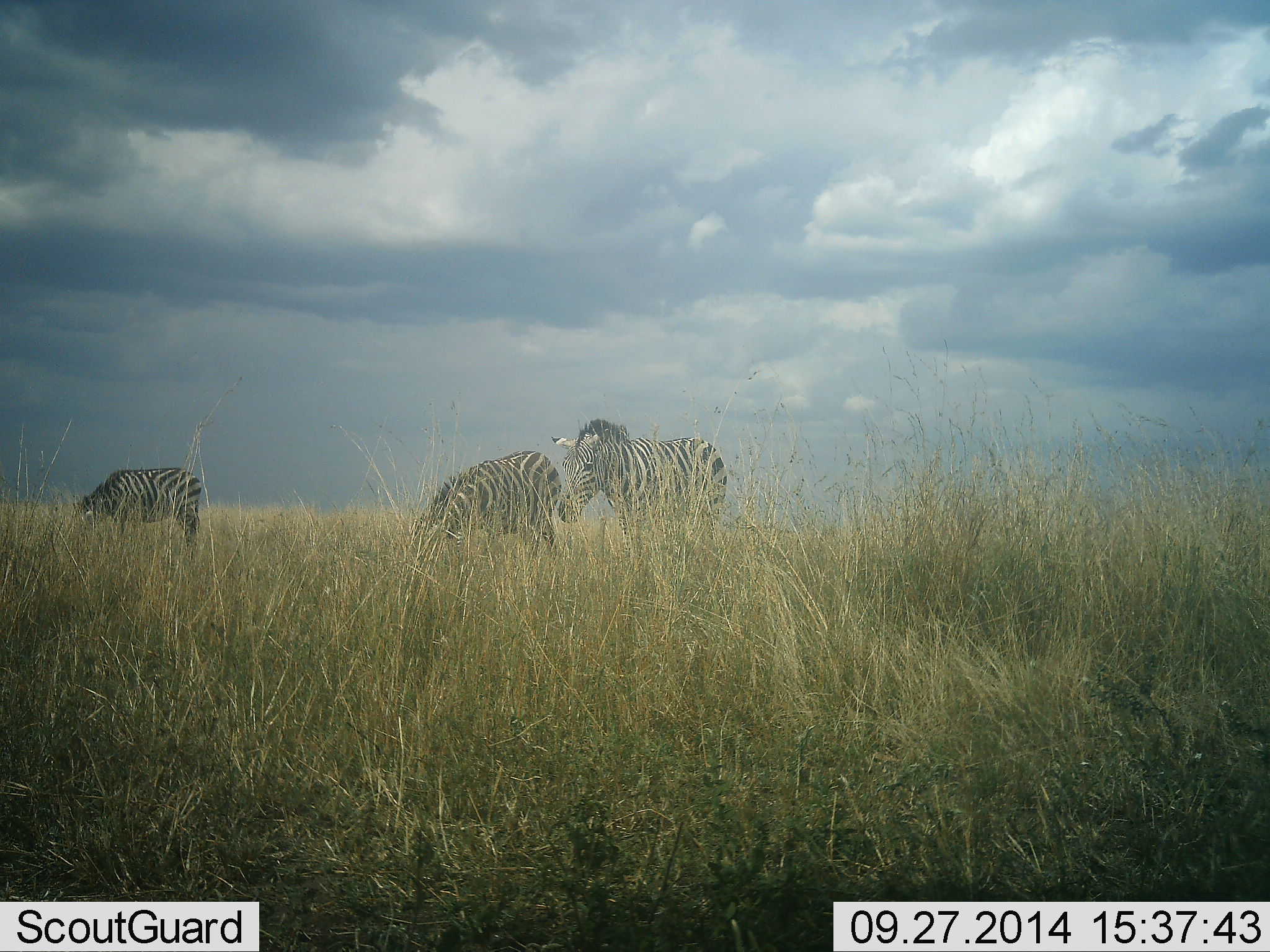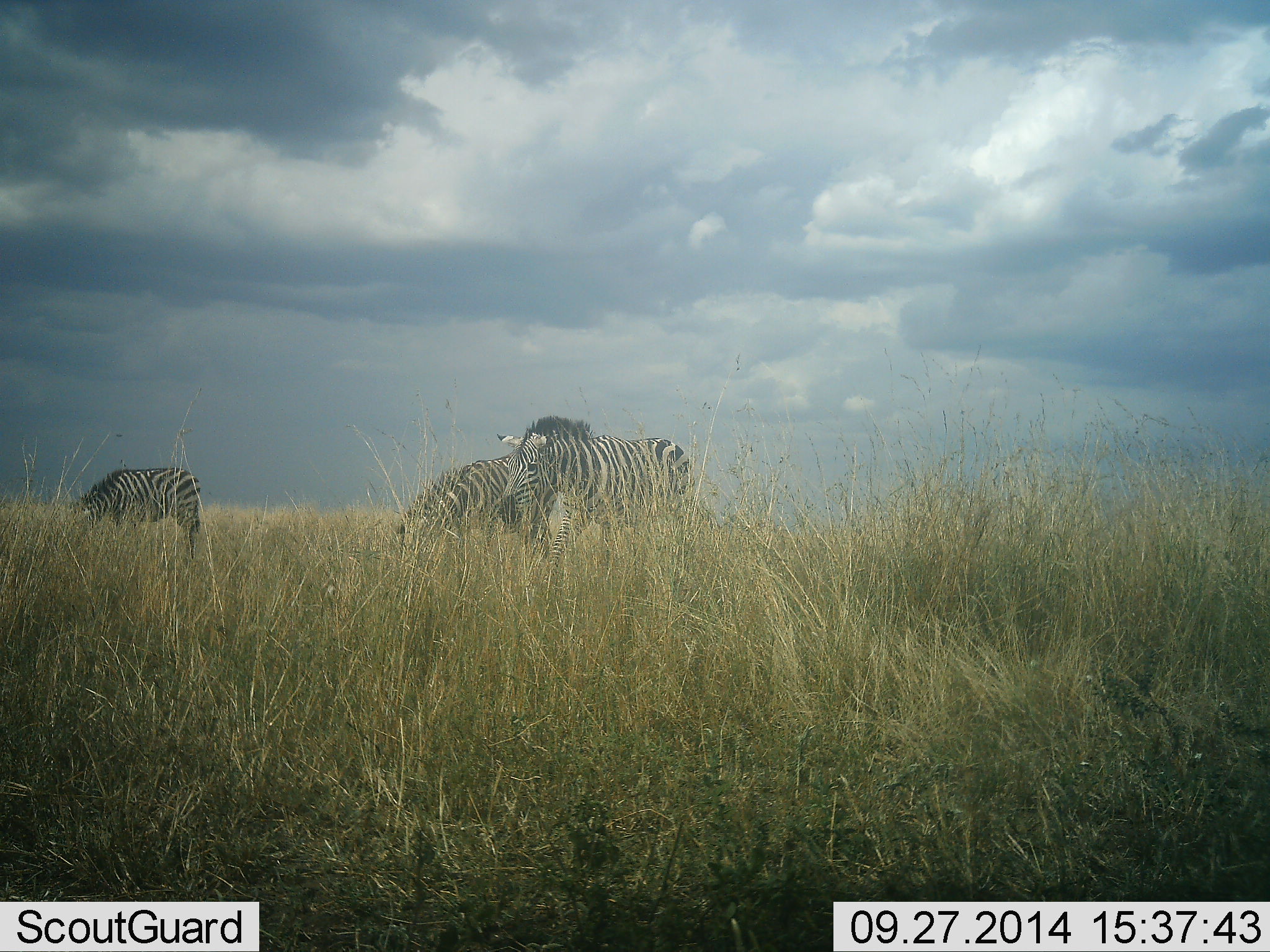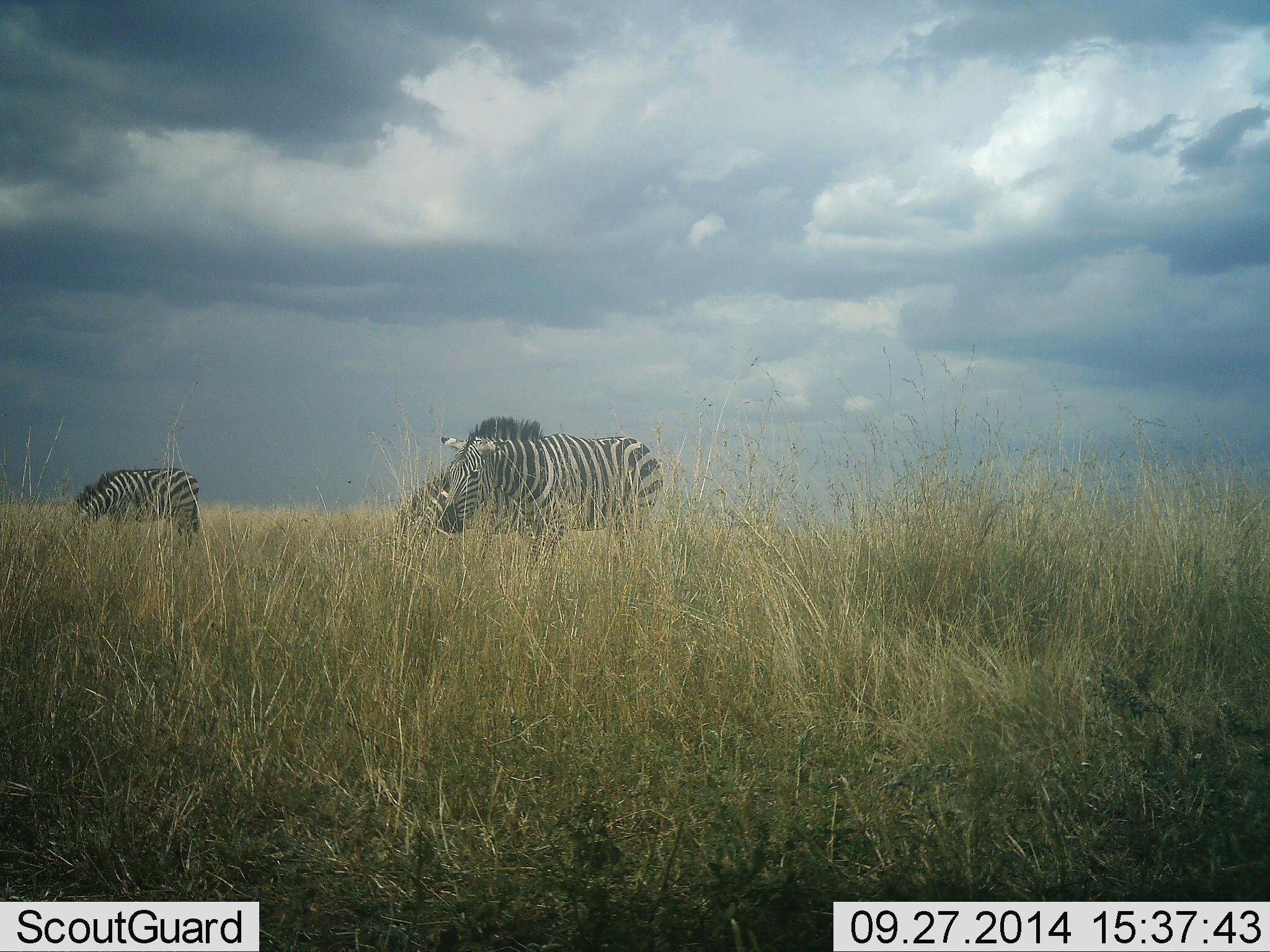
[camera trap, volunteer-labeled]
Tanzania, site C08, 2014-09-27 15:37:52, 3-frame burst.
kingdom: Animalia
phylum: Chordata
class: Mammalia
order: Perissodactyla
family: Equidae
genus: Equus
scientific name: Equus quagga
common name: plains zebra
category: zebra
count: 3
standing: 40%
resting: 0%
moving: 70%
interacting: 0%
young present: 0%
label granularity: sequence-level